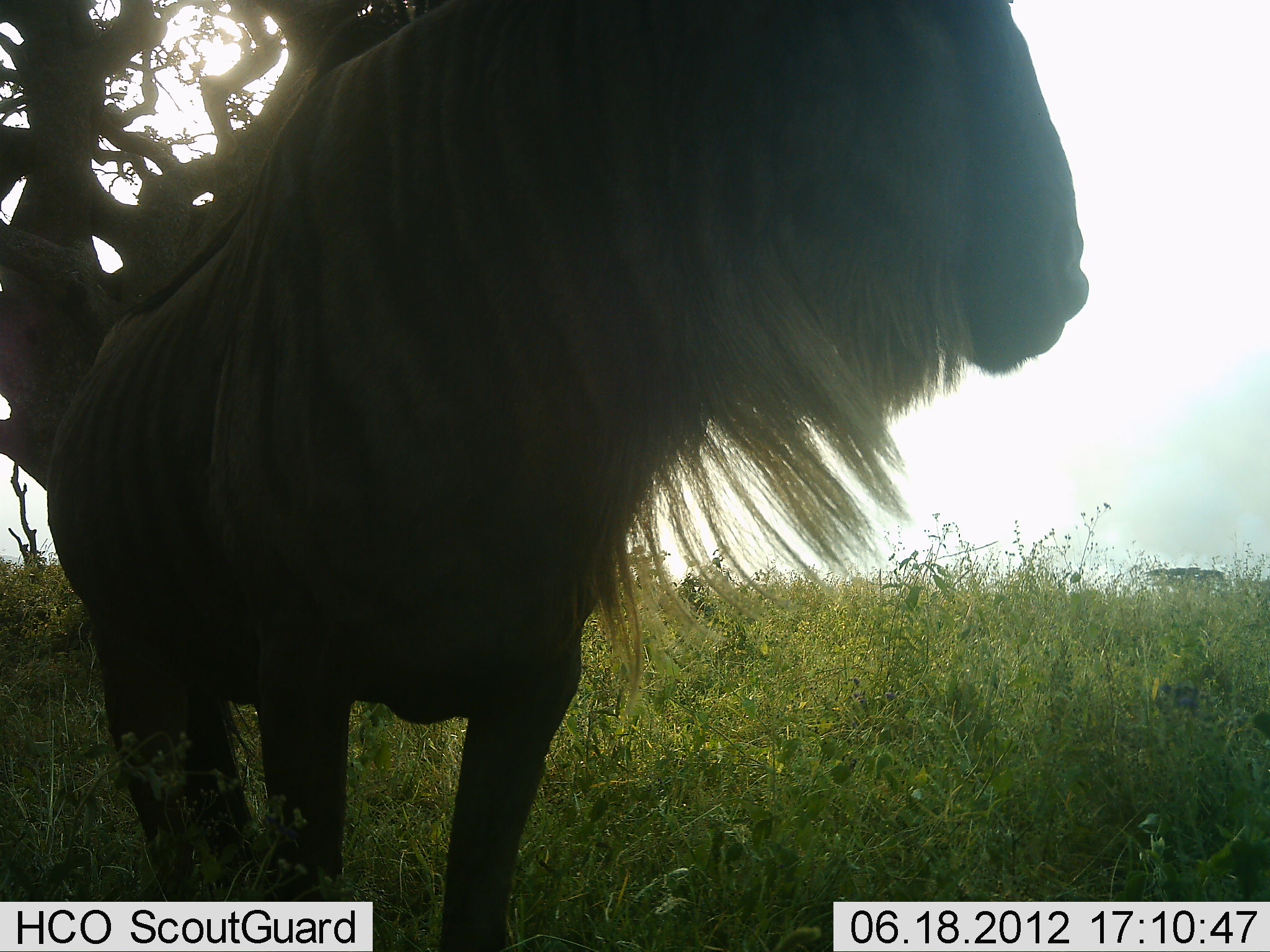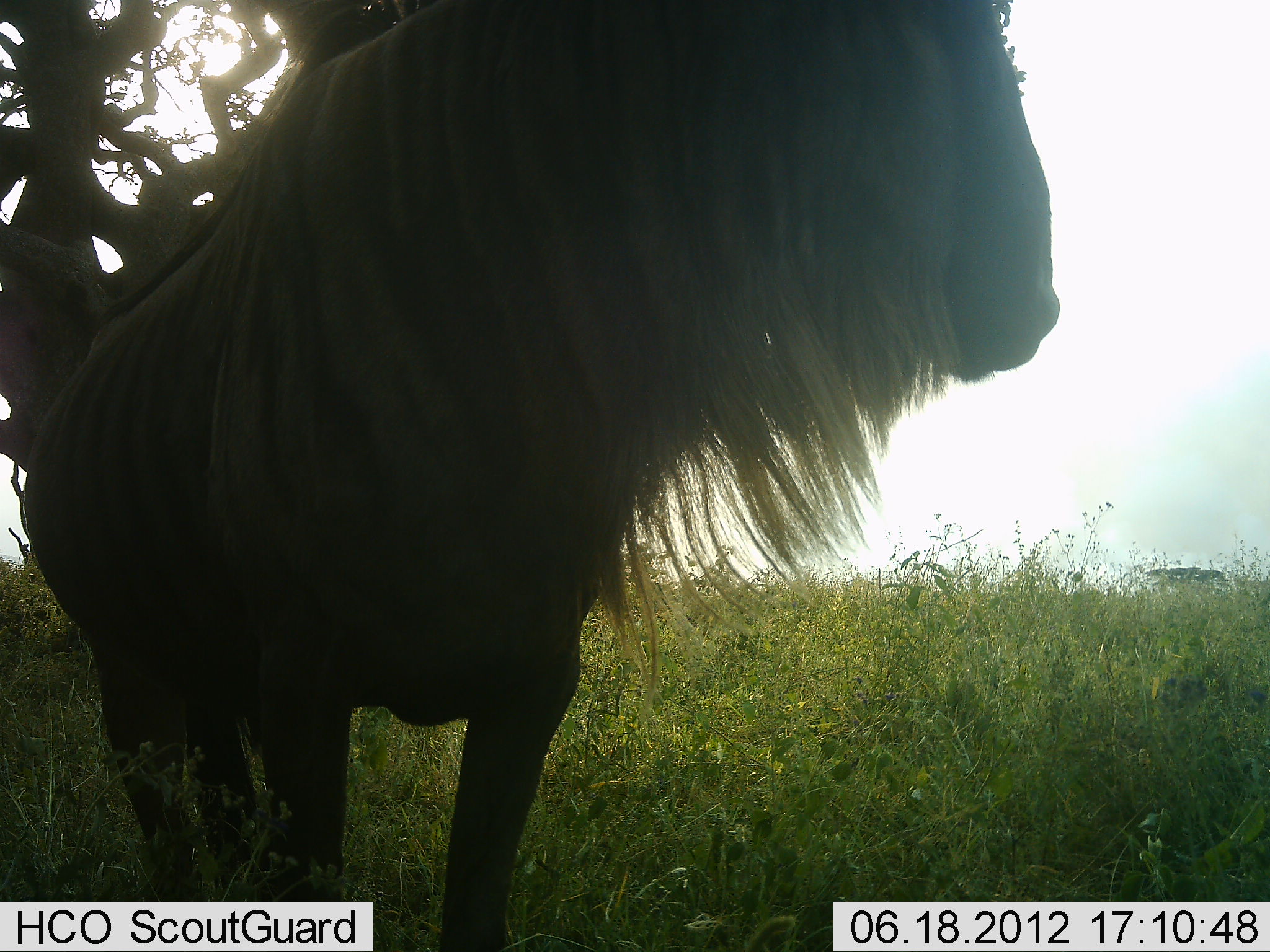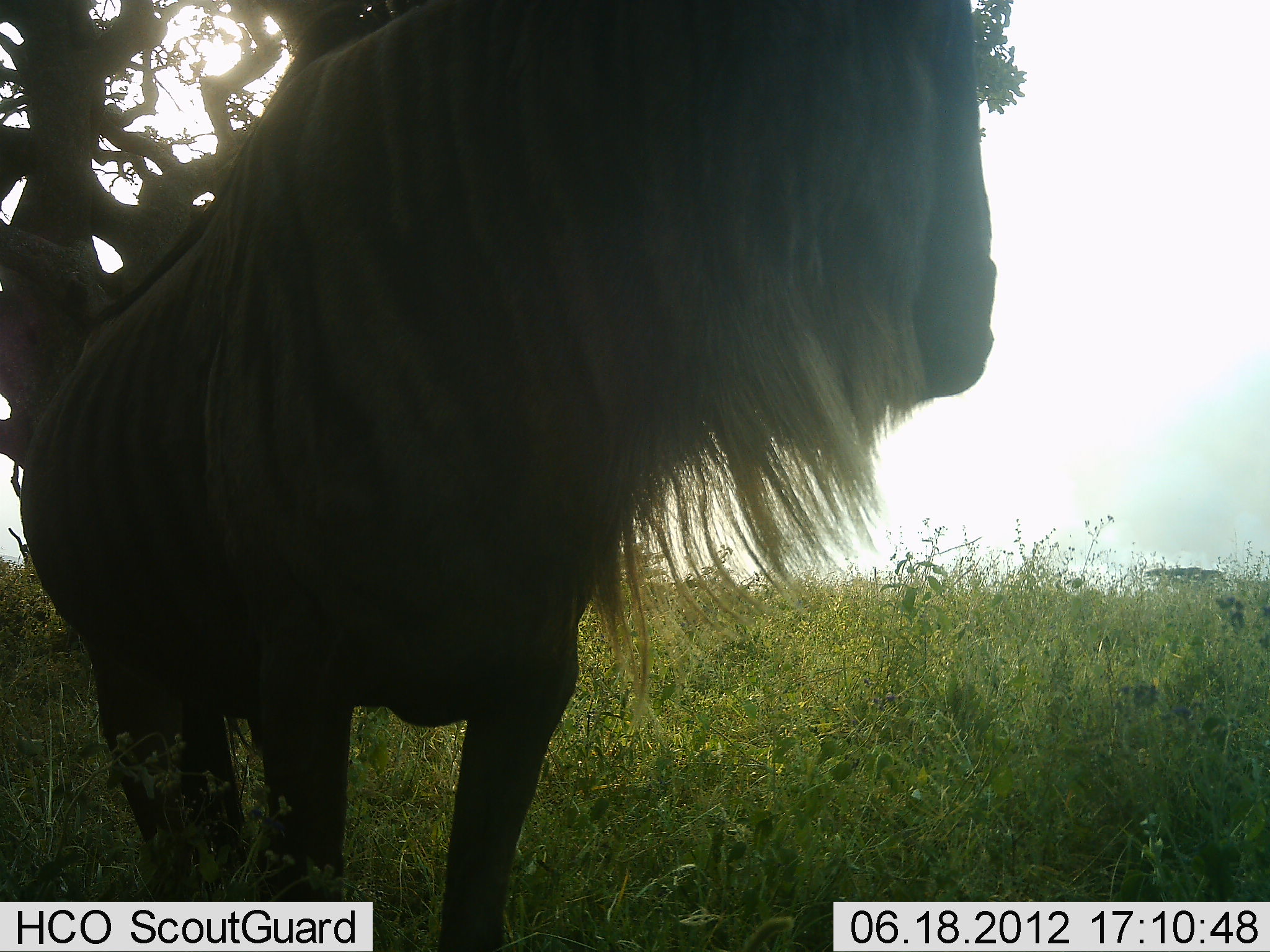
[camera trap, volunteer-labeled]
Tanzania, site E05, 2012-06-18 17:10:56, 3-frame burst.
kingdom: Animalia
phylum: Chordata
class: Mammalia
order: Artiodactyla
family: Bovidae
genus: Connochaetes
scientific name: Connochaetes taurinus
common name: blue wildebeest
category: wildebeest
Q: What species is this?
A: Wildebeest (blue wildebeest) (Connochaetes taurinus).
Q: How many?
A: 1.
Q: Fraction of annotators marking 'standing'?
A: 100%.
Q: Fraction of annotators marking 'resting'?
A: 0%.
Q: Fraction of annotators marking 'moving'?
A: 10%.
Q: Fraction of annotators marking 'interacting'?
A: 0%.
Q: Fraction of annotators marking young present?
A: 0%.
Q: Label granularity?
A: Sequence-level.